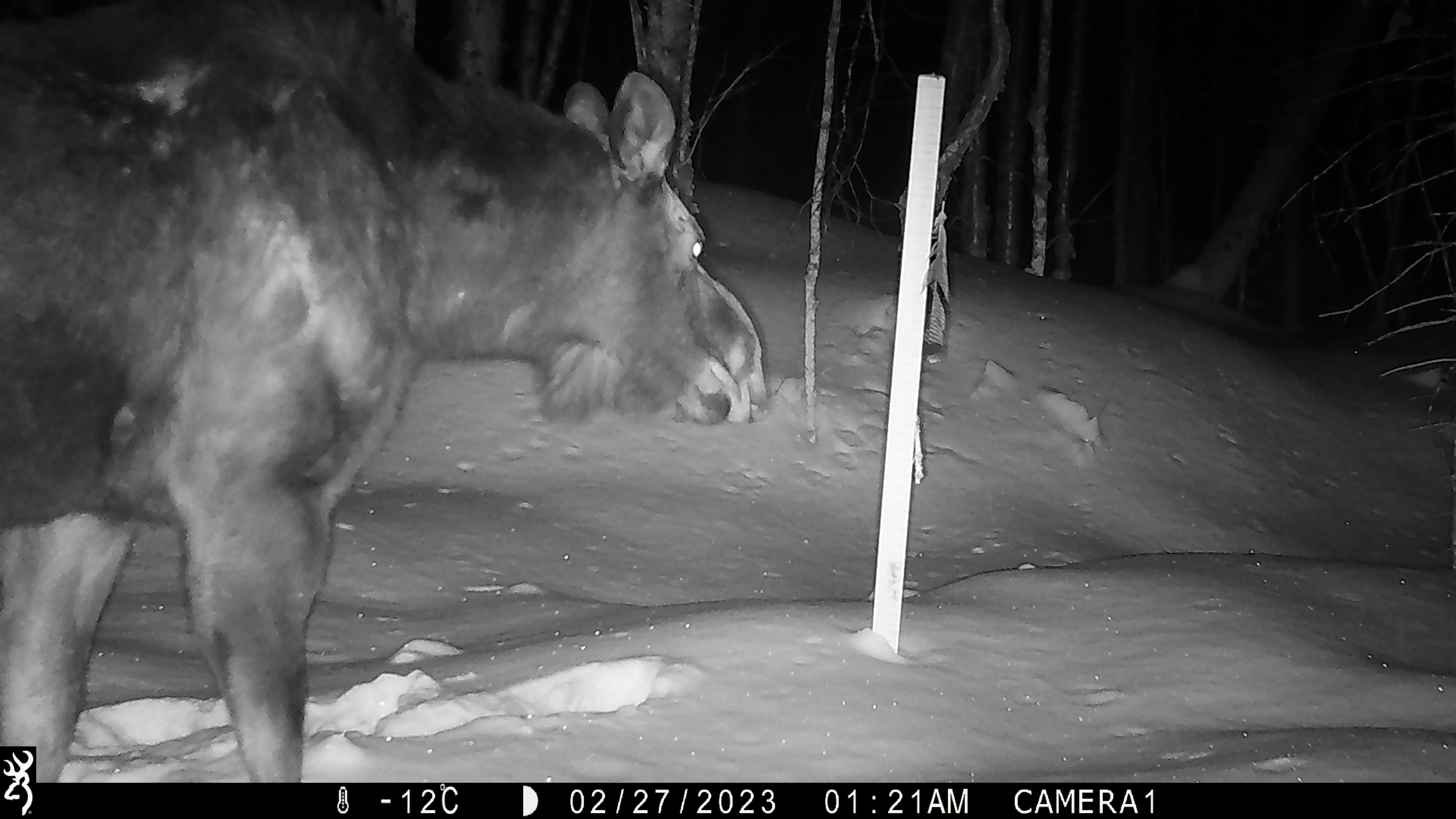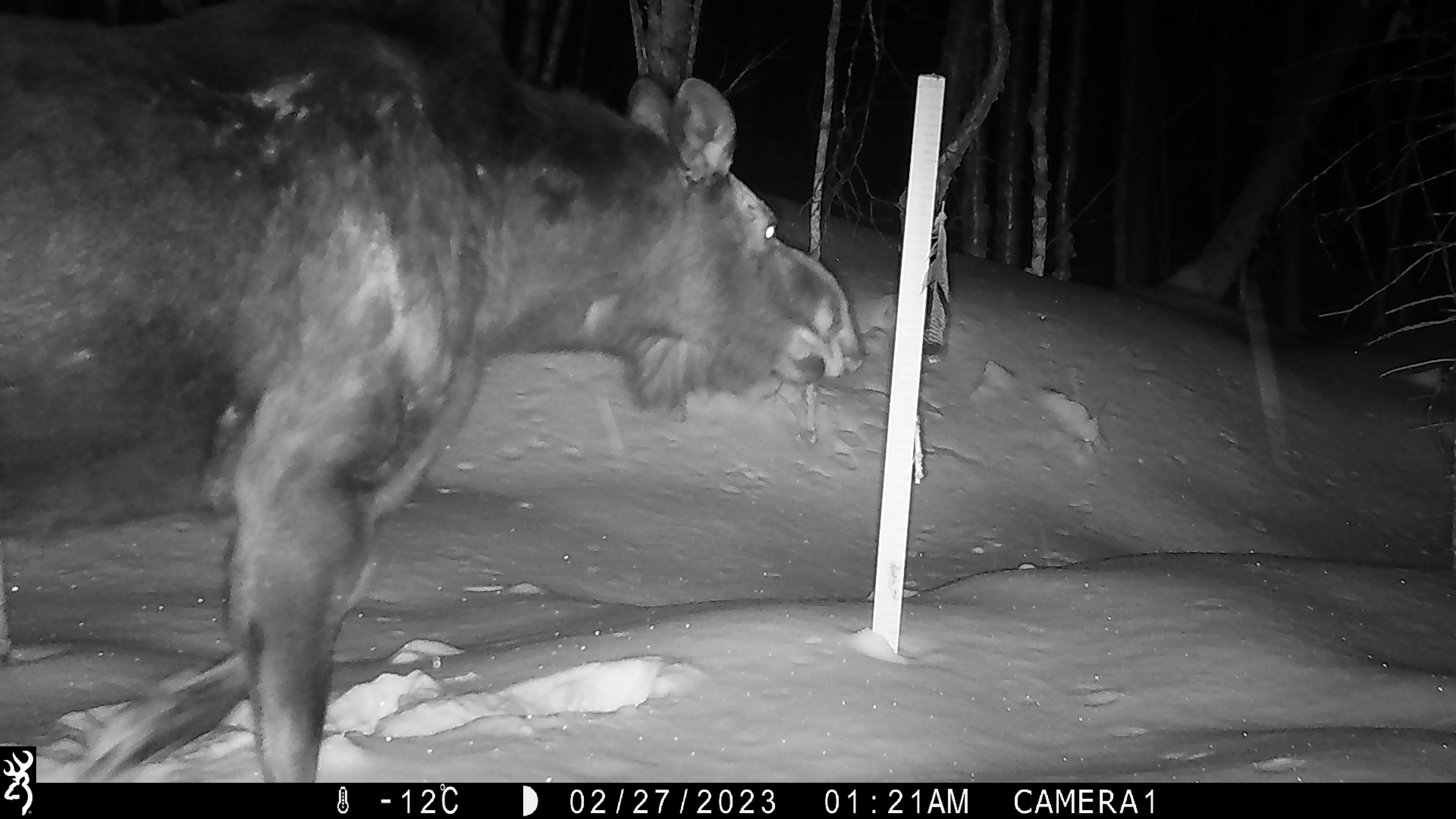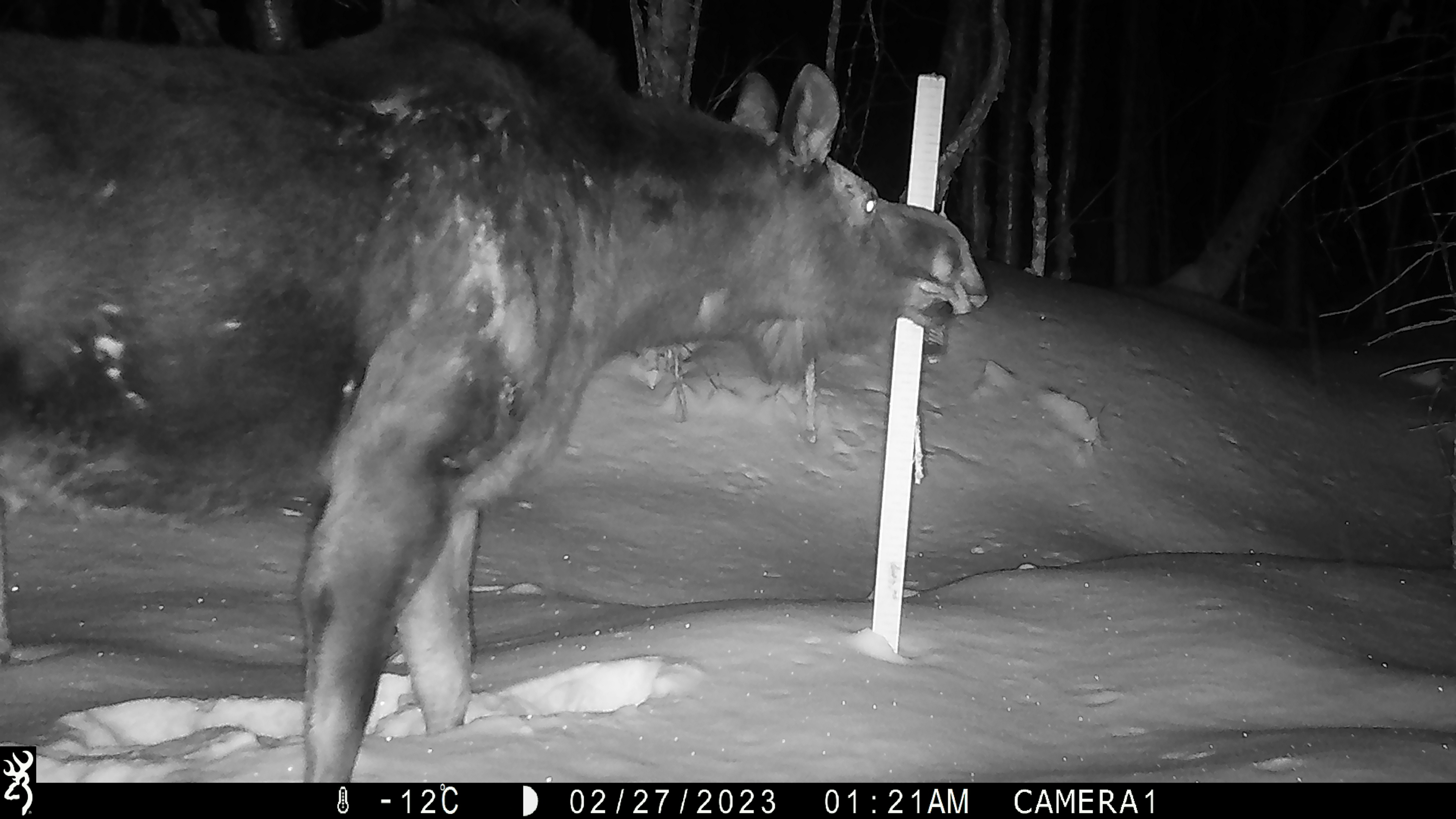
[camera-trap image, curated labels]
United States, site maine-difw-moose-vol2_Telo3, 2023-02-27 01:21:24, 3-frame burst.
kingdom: Animalia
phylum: Chordata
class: Mammalia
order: Artiodactyla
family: Cervidae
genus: Alces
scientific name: Alces alces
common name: moose